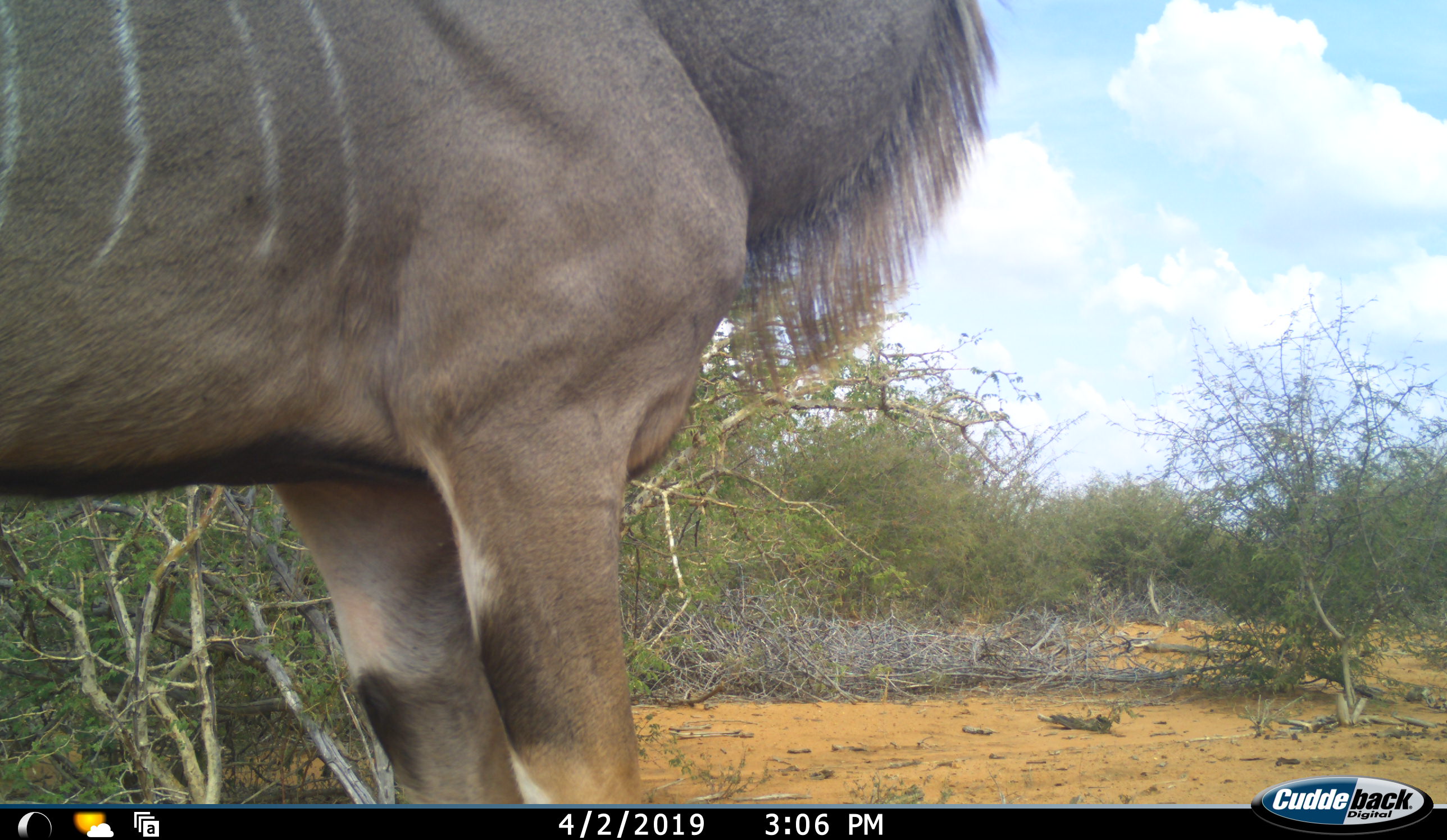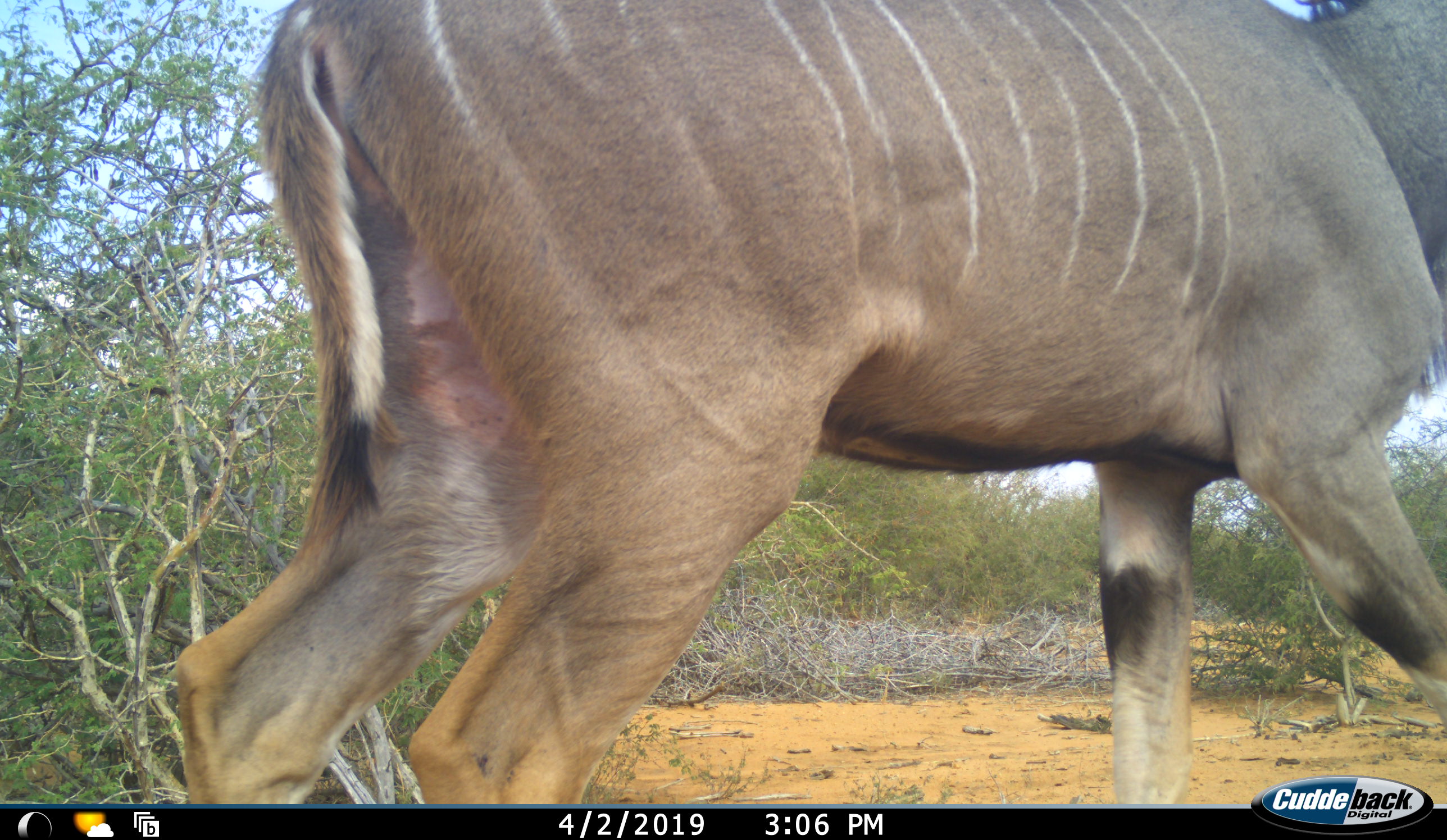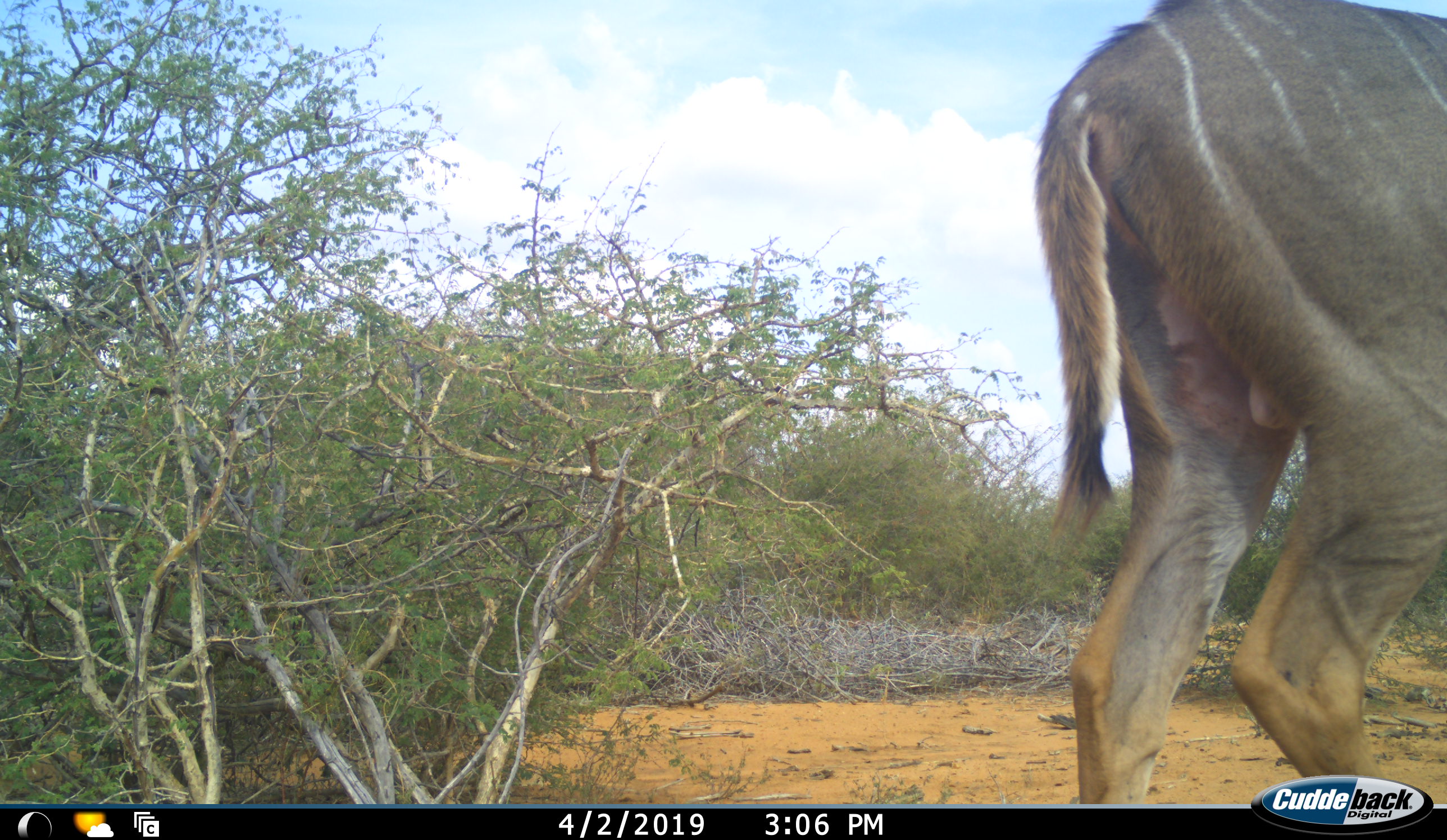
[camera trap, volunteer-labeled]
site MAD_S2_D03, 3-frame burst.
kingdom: Animalia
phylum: Chordata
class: Mammalia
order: Artiodactyla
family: Bovidae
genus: Tragelaphus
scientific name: Tragelaphus oryx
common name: eland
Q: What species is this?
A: Eland (Tragelaphus oryx).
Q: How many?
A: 1.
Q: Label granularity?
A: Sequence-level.